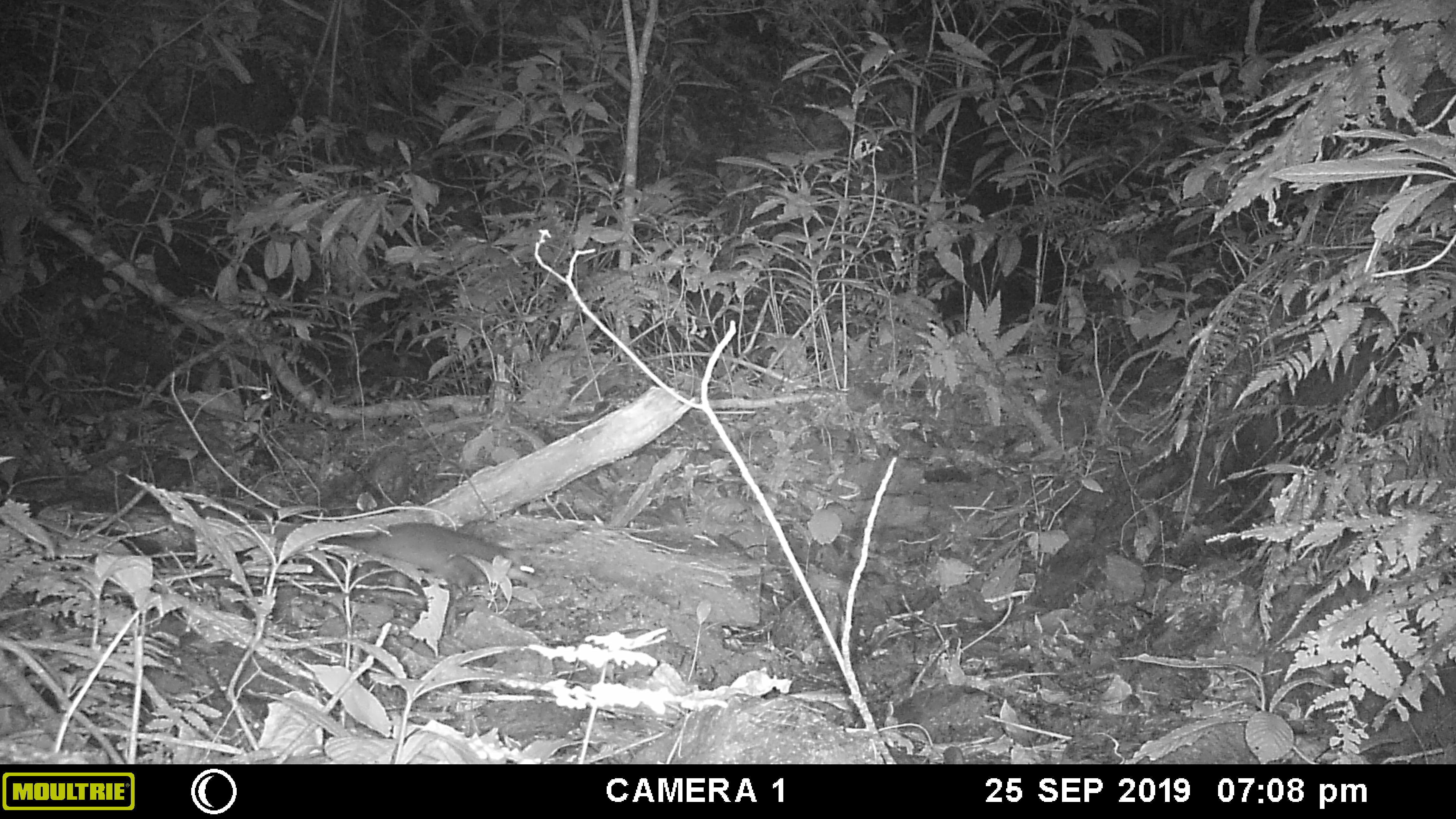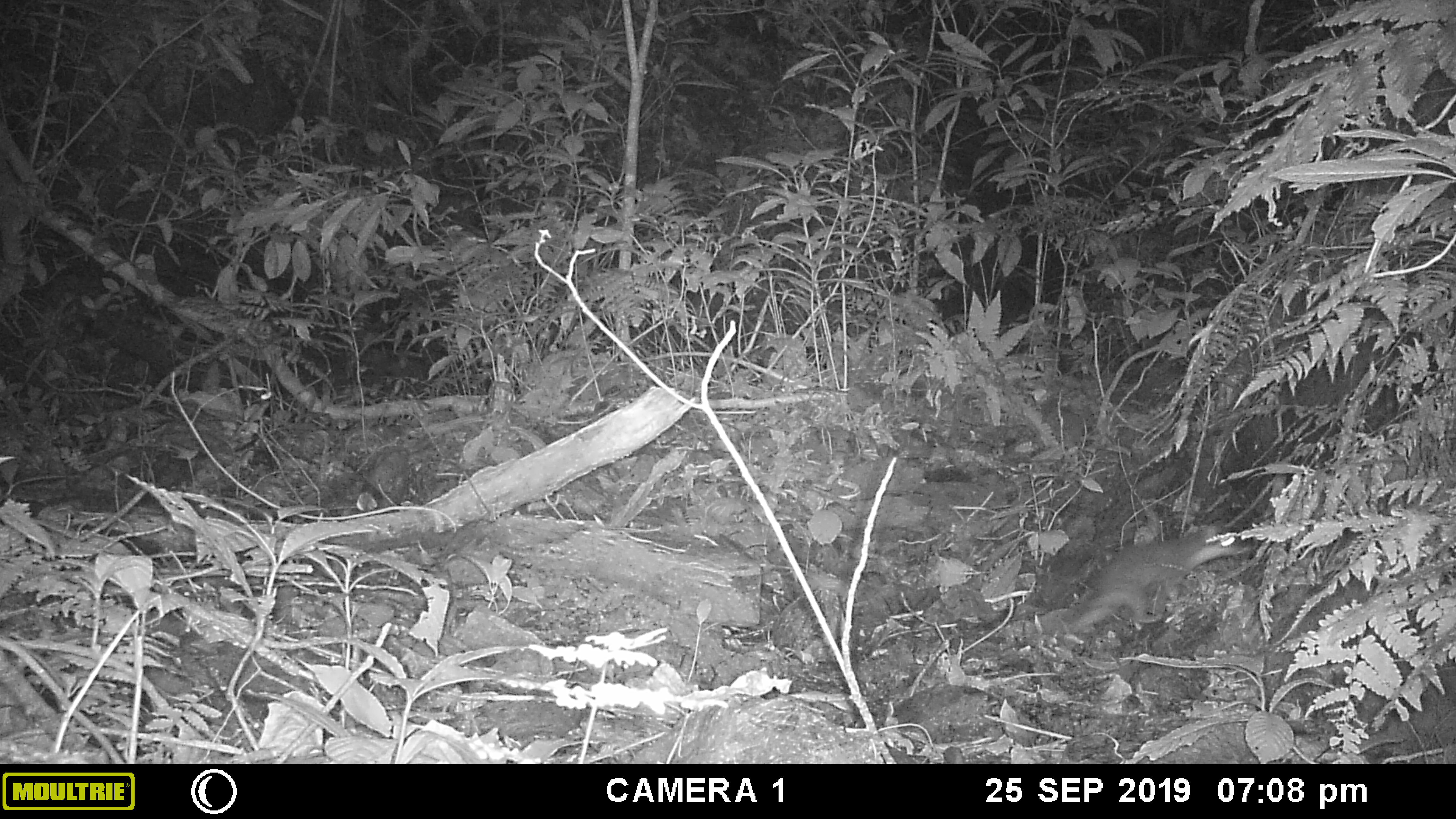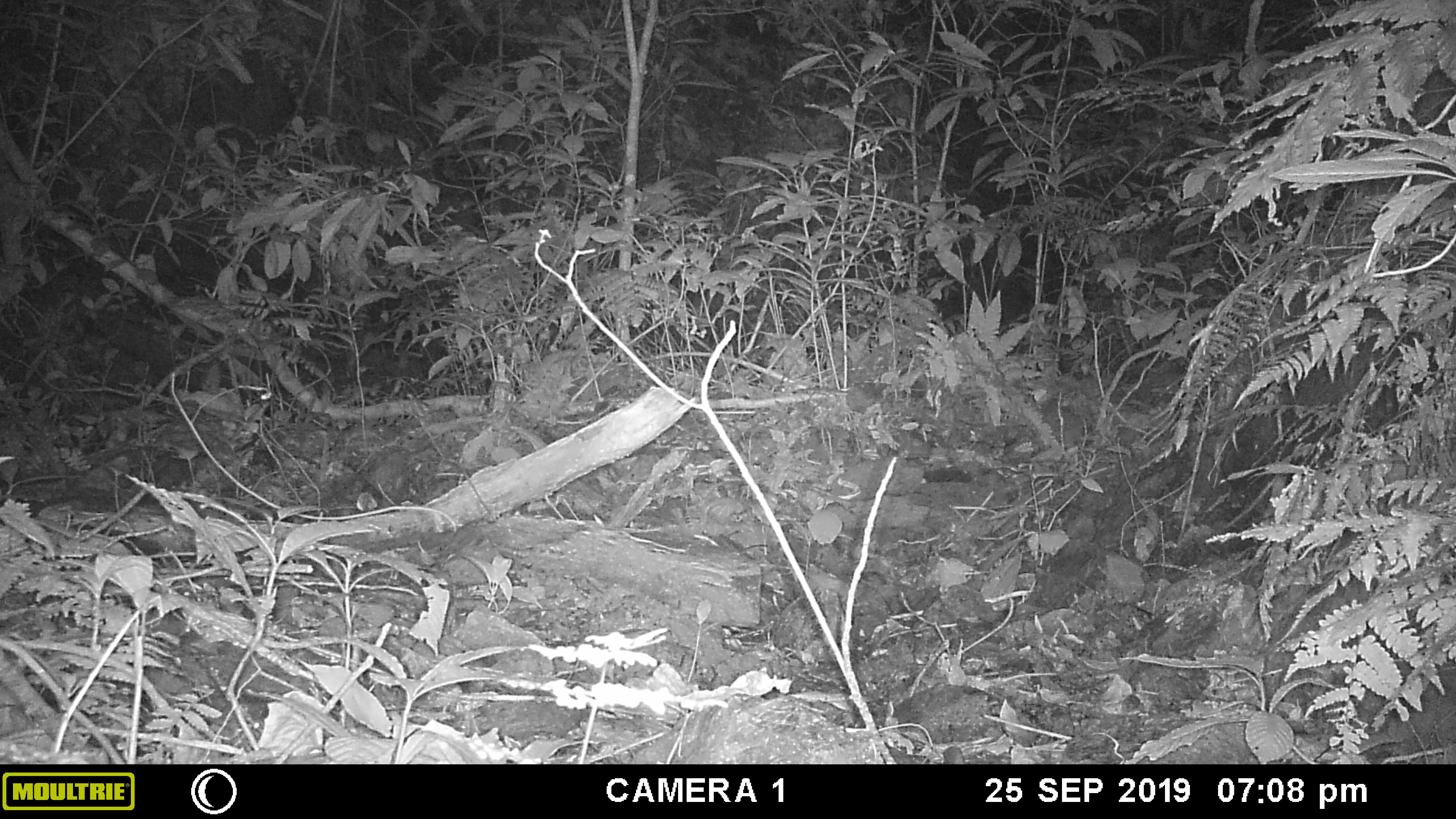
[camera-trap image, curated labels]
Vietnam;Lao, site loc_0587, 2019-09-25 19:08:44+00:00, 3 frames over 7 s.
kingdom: Animalia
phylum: Chordata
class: Mammalia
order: Carnivora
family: Mustelidae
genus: Melogale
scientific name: Melogale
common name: ferret badger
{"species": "ferret badger (Melogale)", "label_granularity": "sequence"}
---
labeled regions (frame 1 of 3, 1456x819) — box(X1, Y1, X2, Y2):
ferret badger: box(316, 520, 547, 592)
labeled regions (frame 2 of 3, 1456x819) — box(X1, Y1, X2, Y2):
ferret badger: box(1064, 521, 1252, 633)